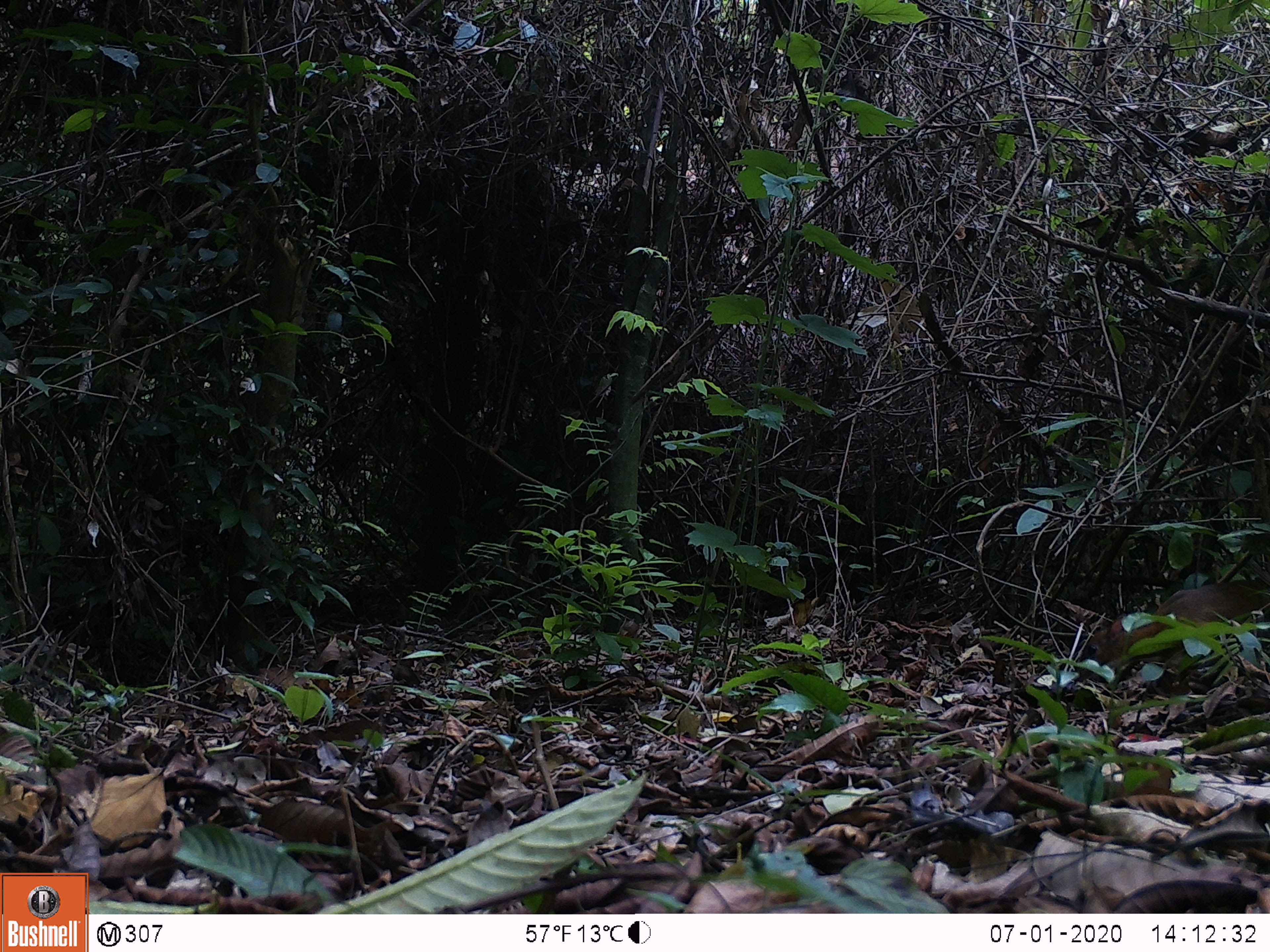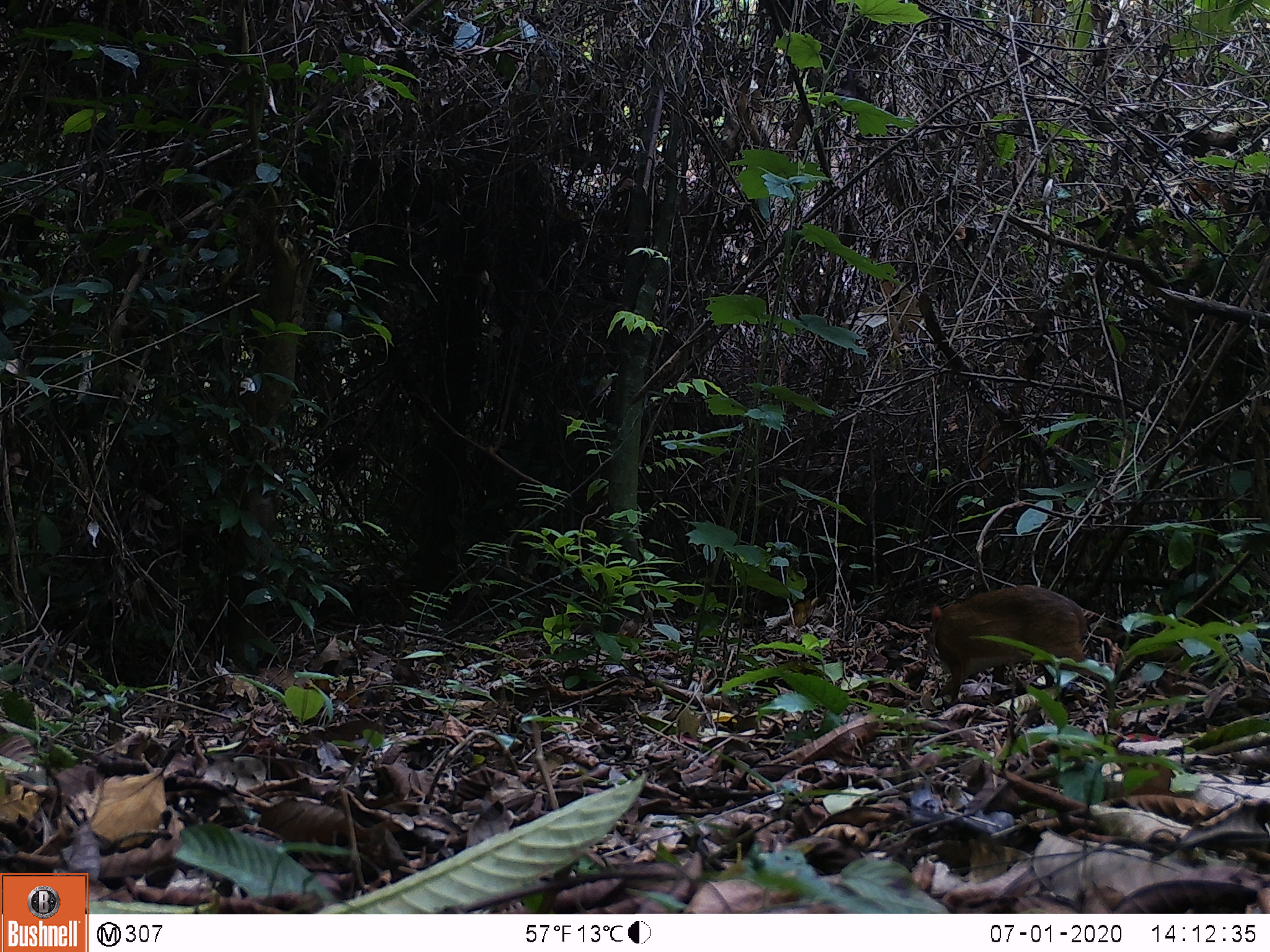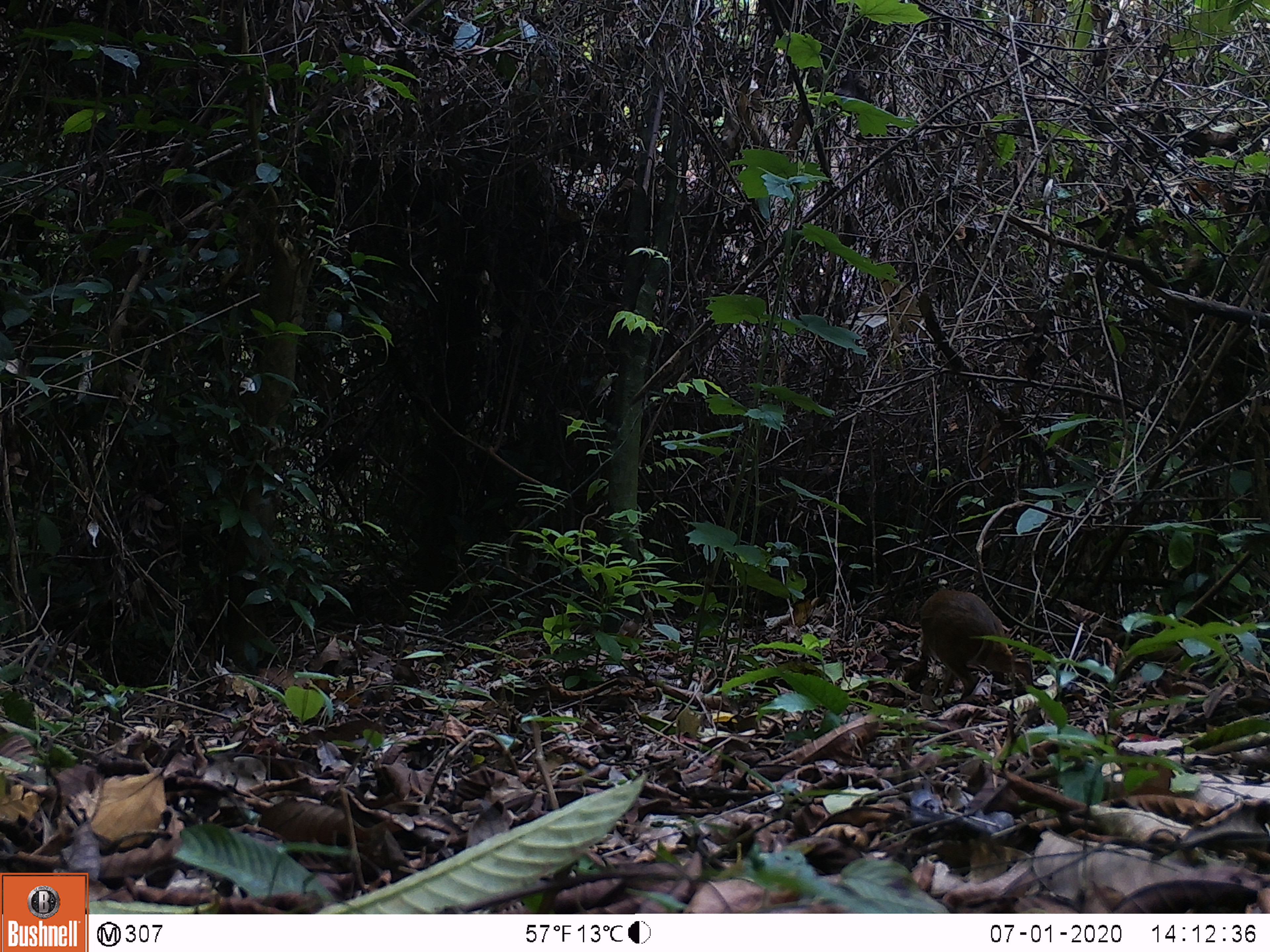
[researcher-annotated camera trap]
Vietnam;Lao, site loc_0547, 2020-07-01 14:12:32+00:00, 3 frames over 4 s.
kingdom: Animalia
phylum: Chordata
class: Mammalia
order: Artiodactyla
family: Tragulidae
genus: Moschiola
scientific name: Moschiola meminna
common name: chevrotain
Chevrotain (Moschiola meminna). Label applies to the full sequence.